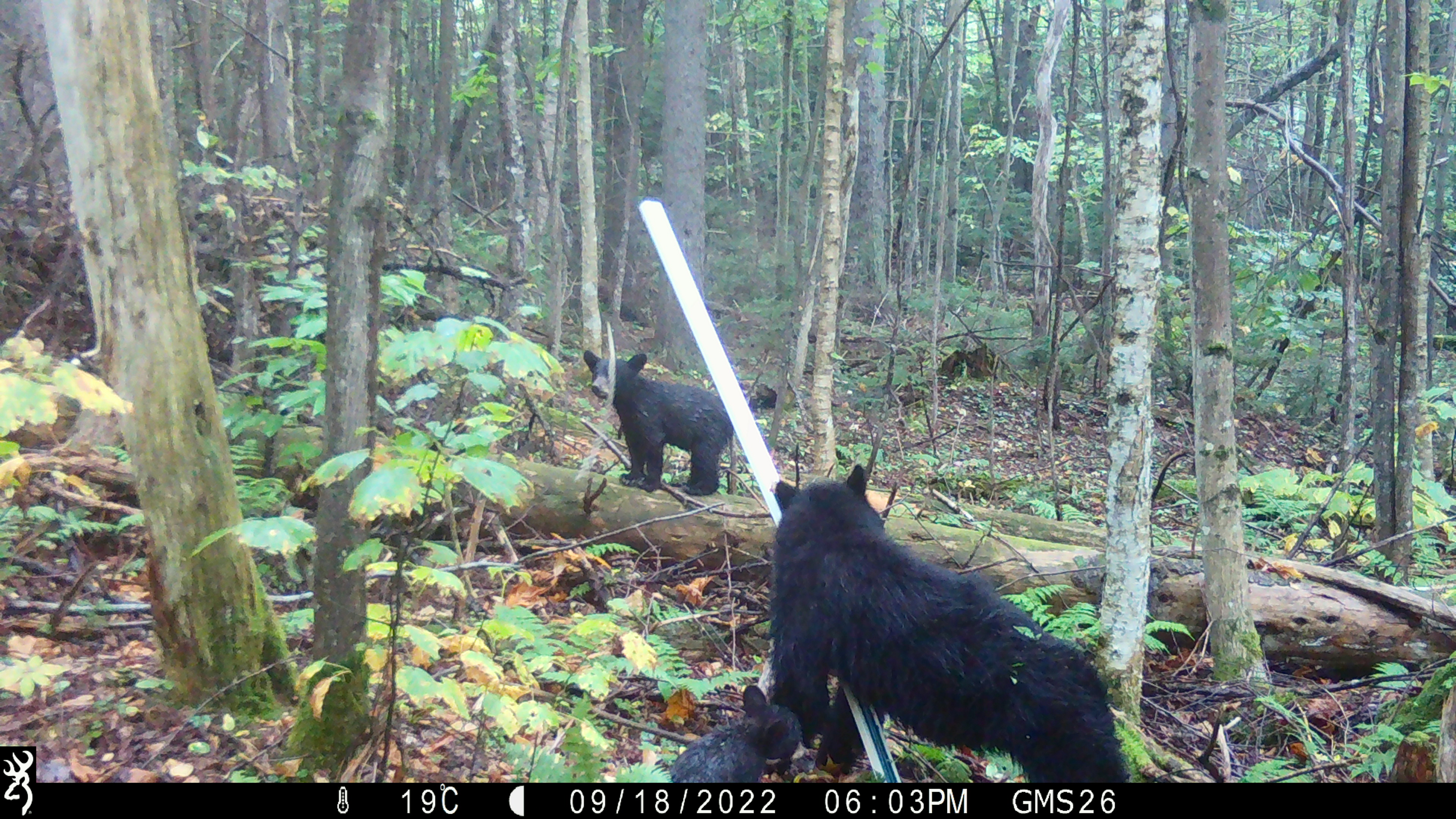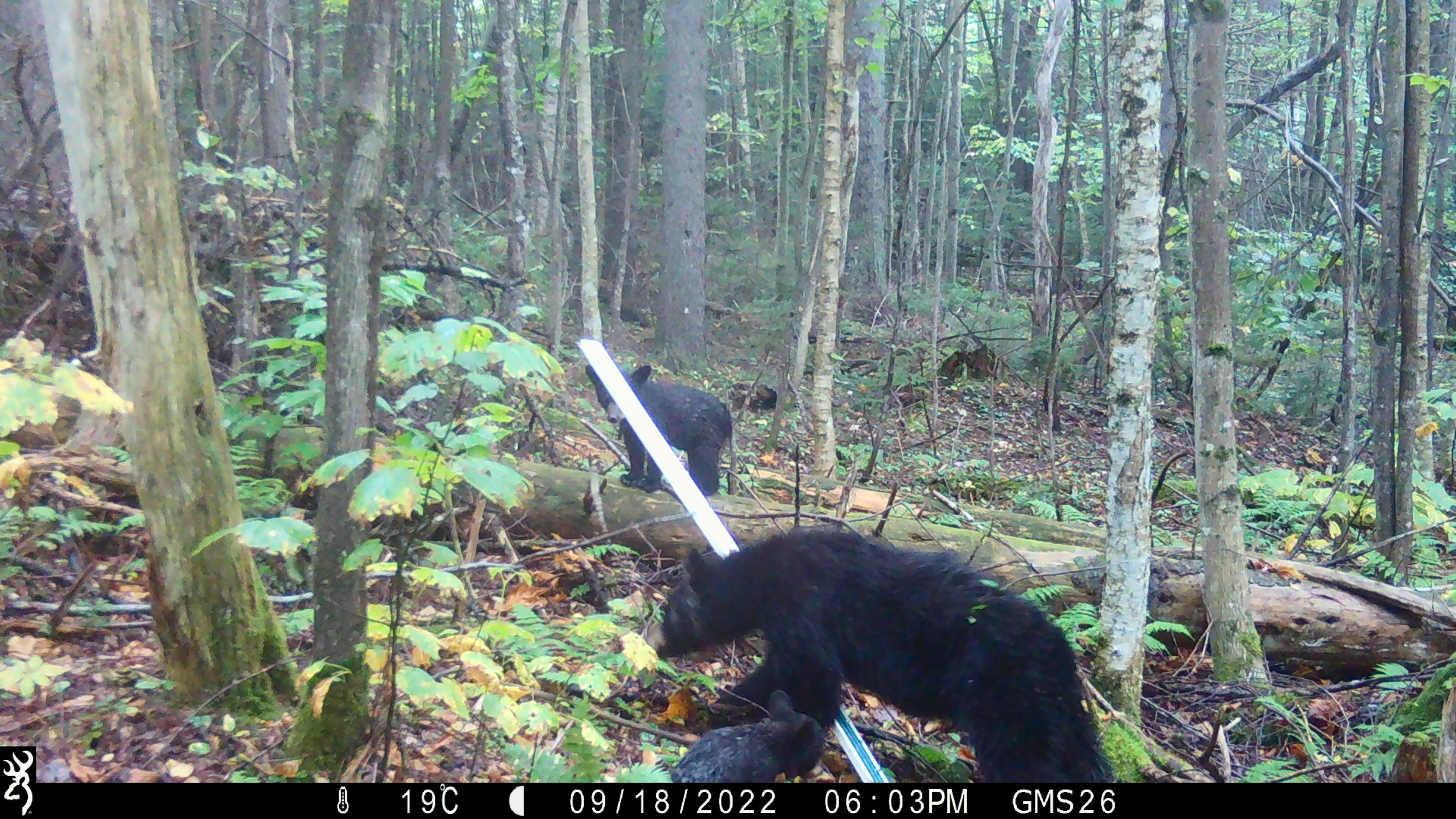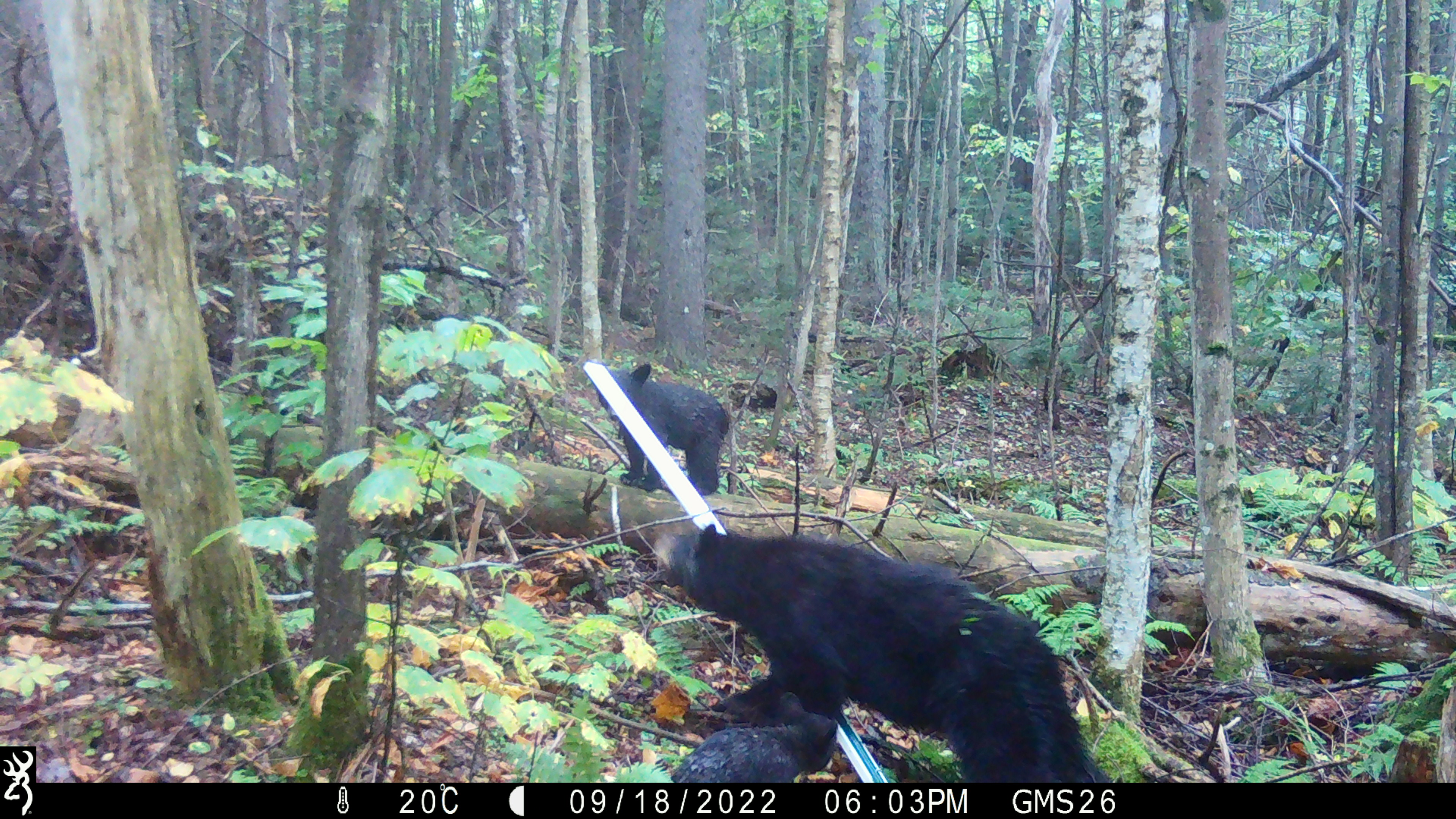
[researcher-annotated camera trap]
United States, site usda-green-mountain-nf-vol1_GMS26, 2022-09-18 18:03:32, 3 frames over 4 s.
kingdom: Animalia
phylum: Chordata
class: Mammalia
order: Carnivora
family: Ursidae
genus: Ursus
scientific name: Ursus americanus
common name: black bear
Black bear (Ursus americanus).